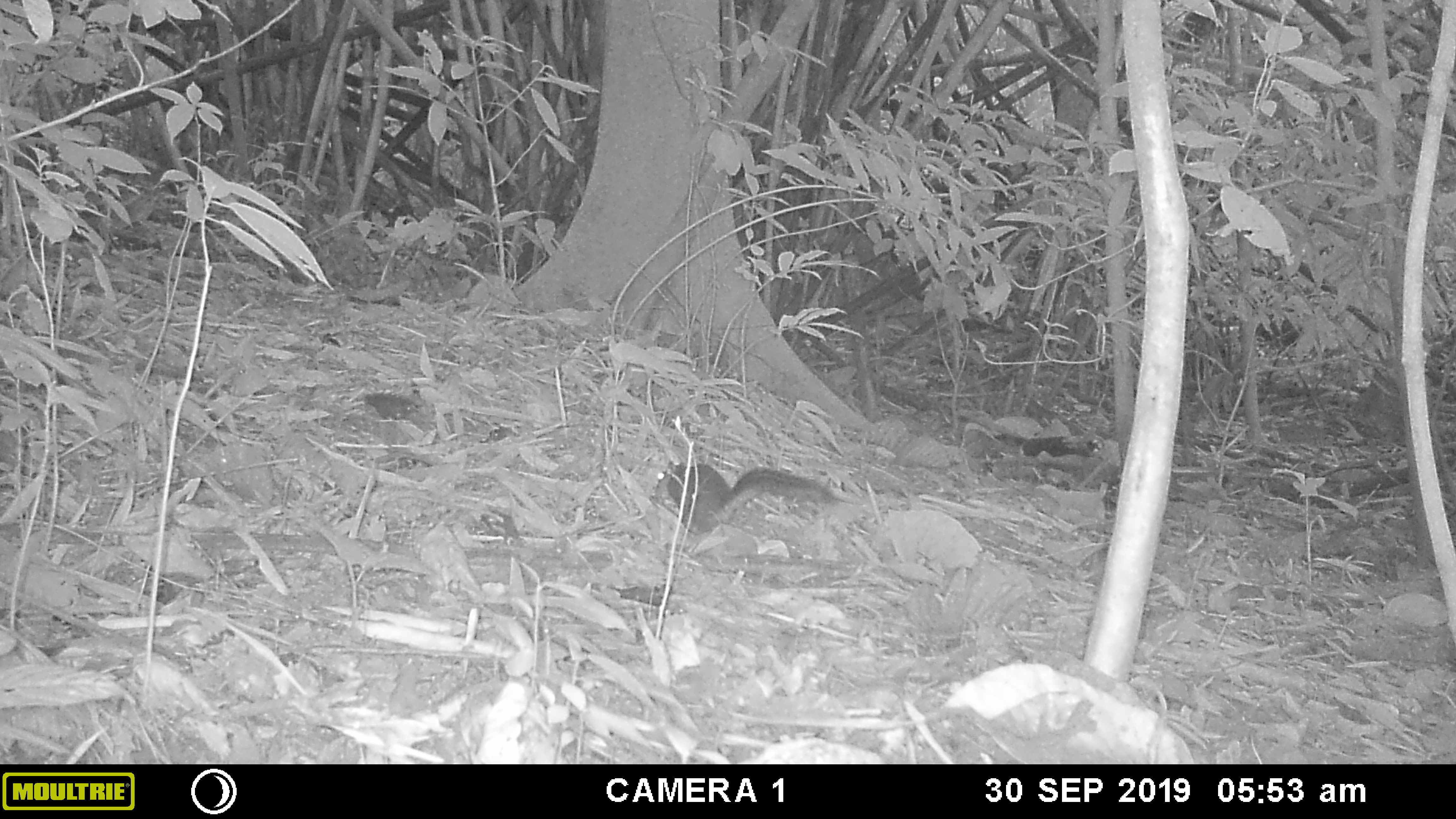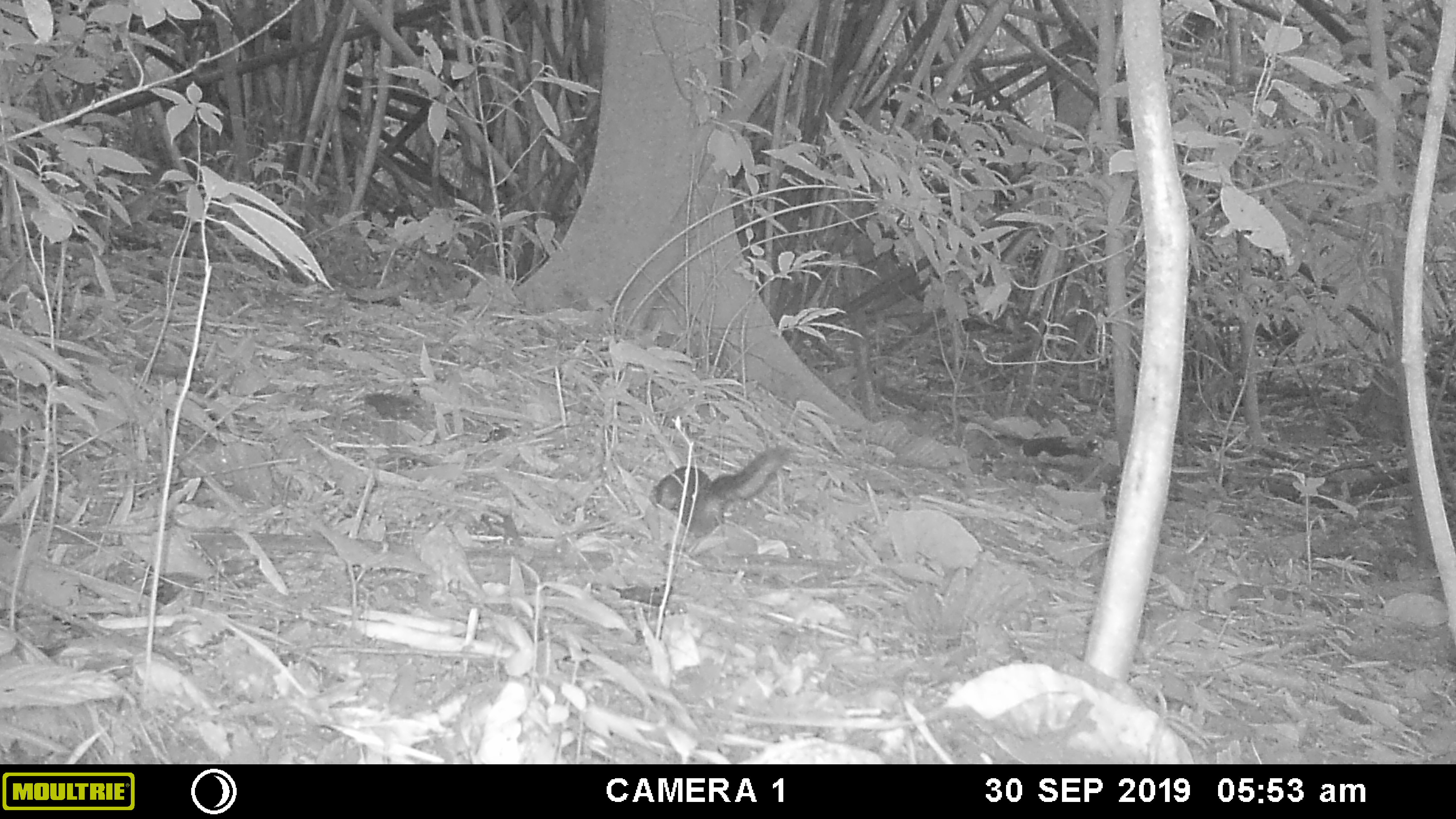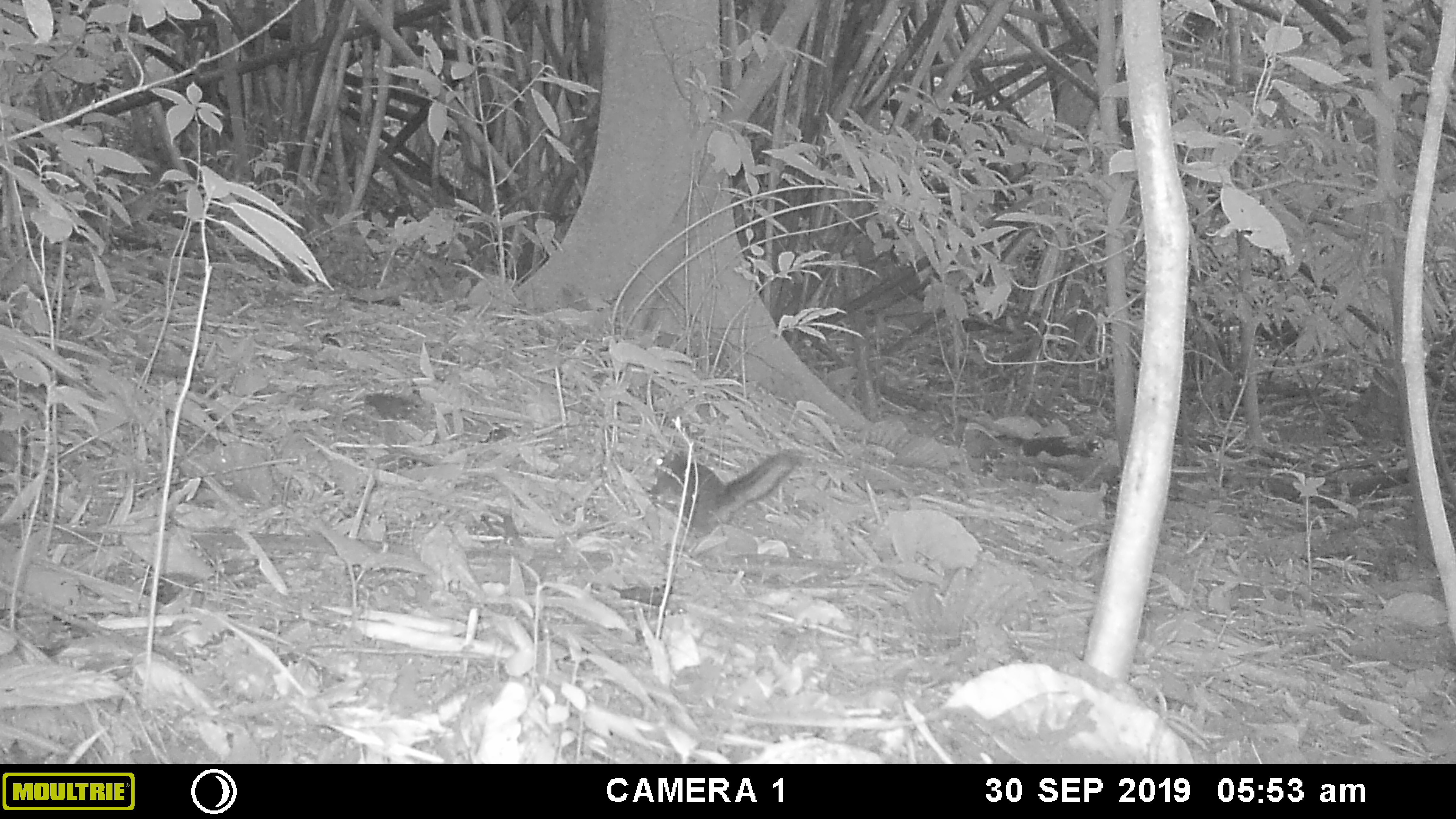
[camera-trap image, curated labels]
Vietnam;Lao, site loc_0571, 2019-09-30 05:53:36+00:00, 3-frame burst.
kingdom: Animalia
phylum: Chordata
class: Mammalia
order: Rodentia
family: Sciuridae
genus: Dremomys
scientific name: Dremomys rufigenis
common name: red-cheeked squirrel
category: red cheeked squirrel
Red cheeked squirrel (red-cheeked squirrel) (Dremomys rufigenis). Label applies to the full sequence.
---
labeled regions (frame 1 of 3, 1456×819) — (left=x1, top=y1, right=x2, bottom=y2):
red cheeked squirrel: (left=648, top=461, right=837, bottom=535)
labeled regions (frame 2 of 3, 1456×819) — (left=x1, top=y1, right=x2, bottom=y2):
red cheeked squirrel: (left=649, top=443, right=792, bottom=535)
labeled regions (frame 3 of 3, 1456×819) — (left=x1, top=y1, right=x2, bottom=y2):
red cheeked squirrel: (left=640, top=447, right=802, bottom=537)